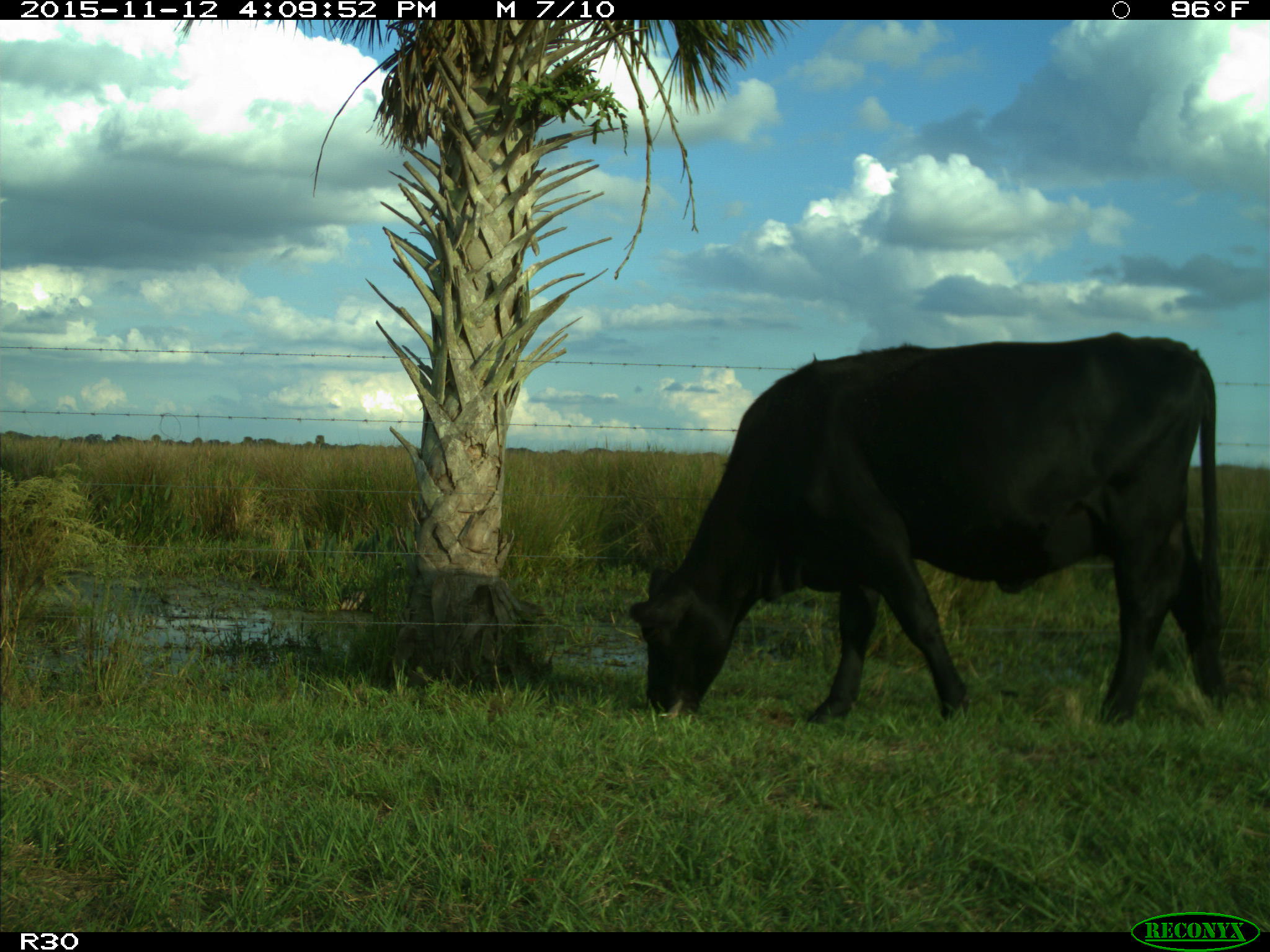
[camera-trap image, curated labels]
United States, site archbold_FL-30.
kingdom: Animalia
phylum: Chordata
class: Mammalia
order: Artiodactyla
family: Bovidae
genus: Bos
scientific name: Bos taurus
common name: domestic cow